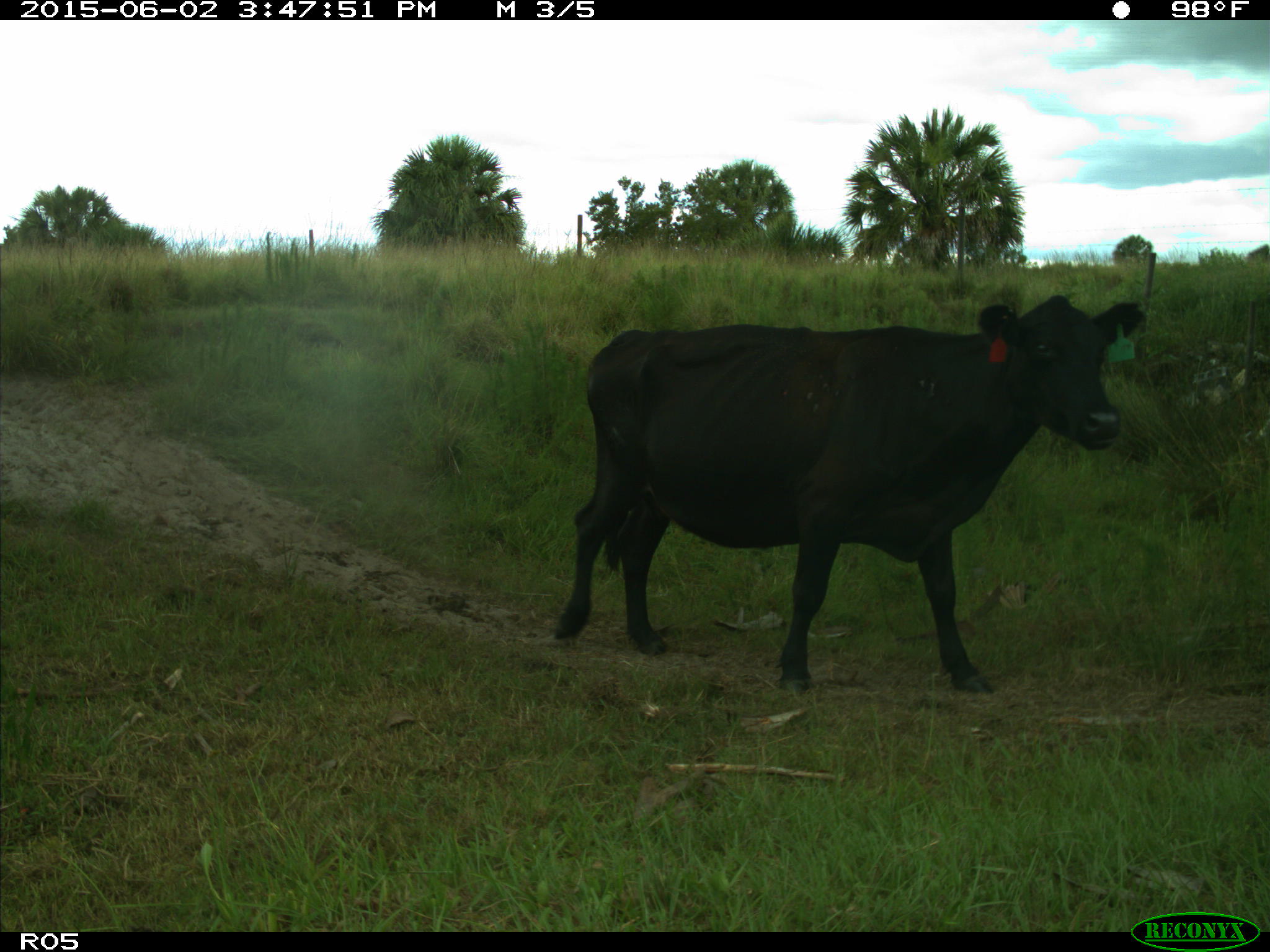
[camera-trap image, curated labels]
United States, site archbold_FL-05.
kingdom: Animalia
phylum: Chordata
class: Mammalia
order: Artiodactyla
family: Bovidae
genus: Bos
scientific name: Bos taurus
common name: domestic cow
Bos taurus (domestic cow).